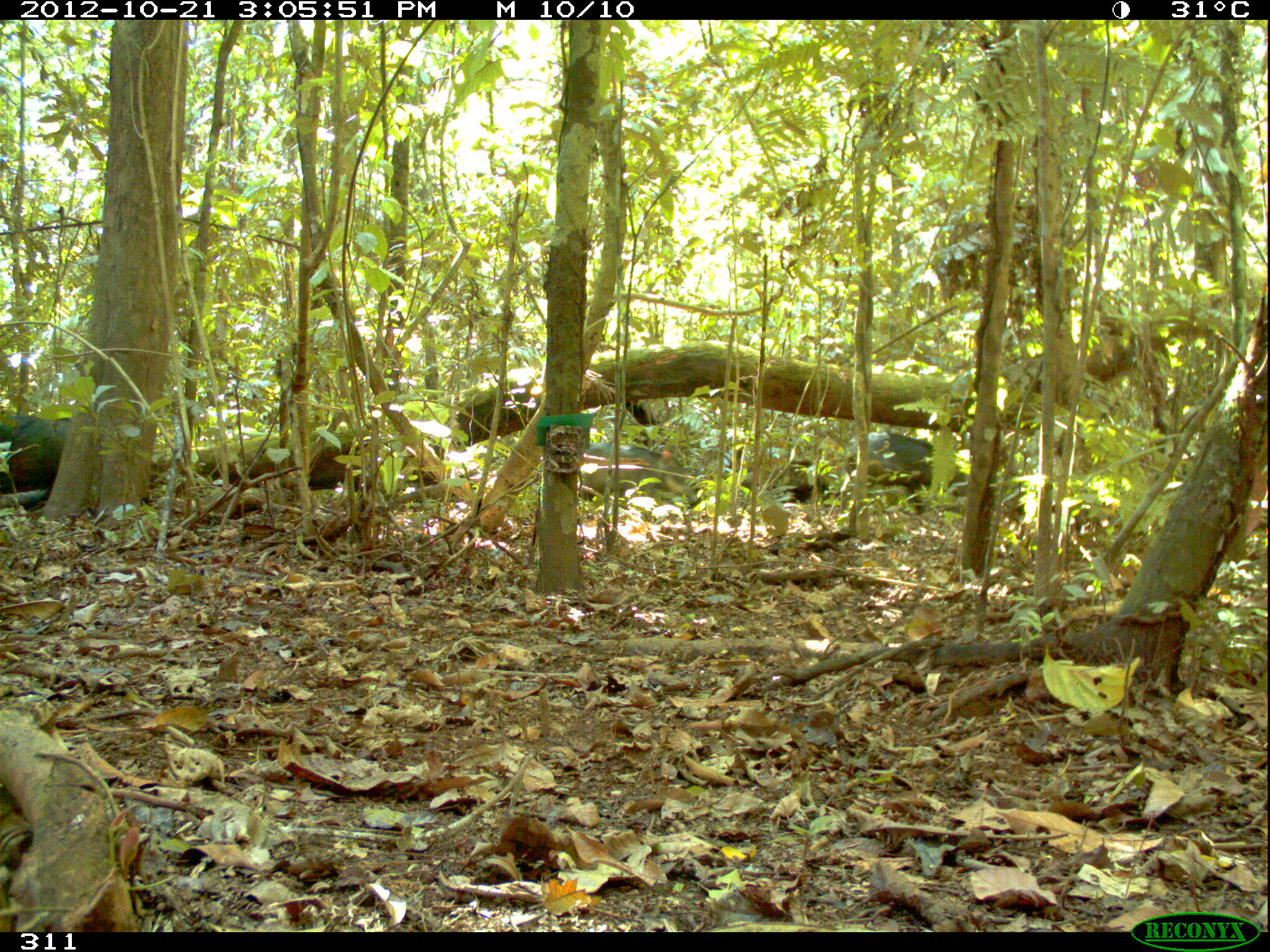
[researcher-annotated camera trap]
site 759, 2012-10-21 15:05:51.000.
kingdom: Animalia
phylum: Chordata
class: Mammalia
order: Artiodactyla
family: Tayassuidae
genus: Tayassu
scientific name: Tayassu pecari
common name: white-lipped peccary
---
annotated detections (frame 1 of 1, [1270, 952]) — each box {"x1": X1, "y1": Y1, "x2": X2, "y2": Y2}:
tayassu pecari: {"x1": 839, "y1": 431, "x2": 967, "y2": 535}; {"x1": 582, "y1": 443, "x2": 696, "y2": 501}